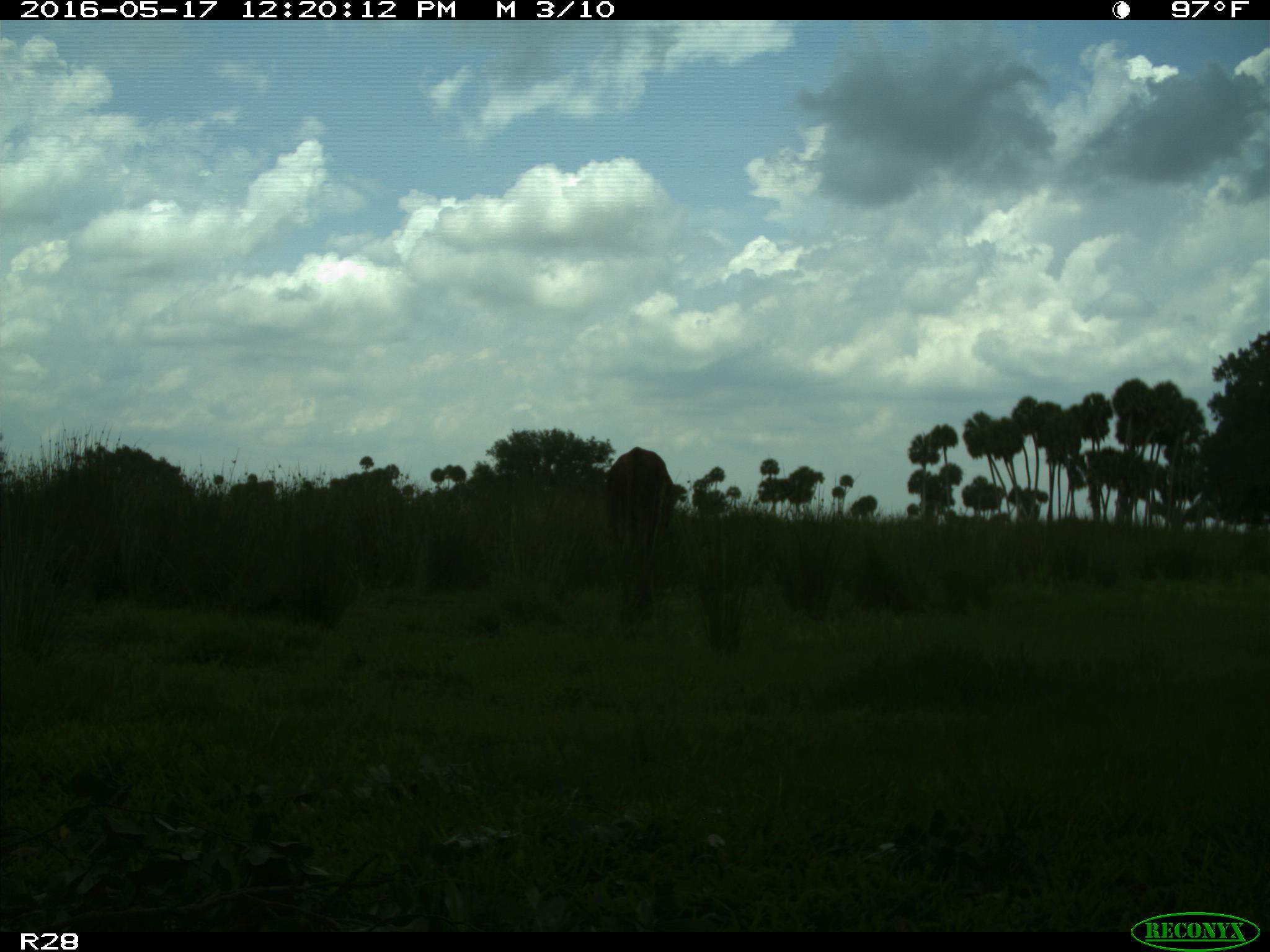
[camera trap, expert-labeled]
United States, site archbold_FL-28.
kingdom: Animalia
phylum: Chordata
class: Mammalia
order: Artiodactyla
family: Bovidae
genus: Bos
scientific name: Bos taurus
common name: domestic cow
Bos taurus (domestic cow).